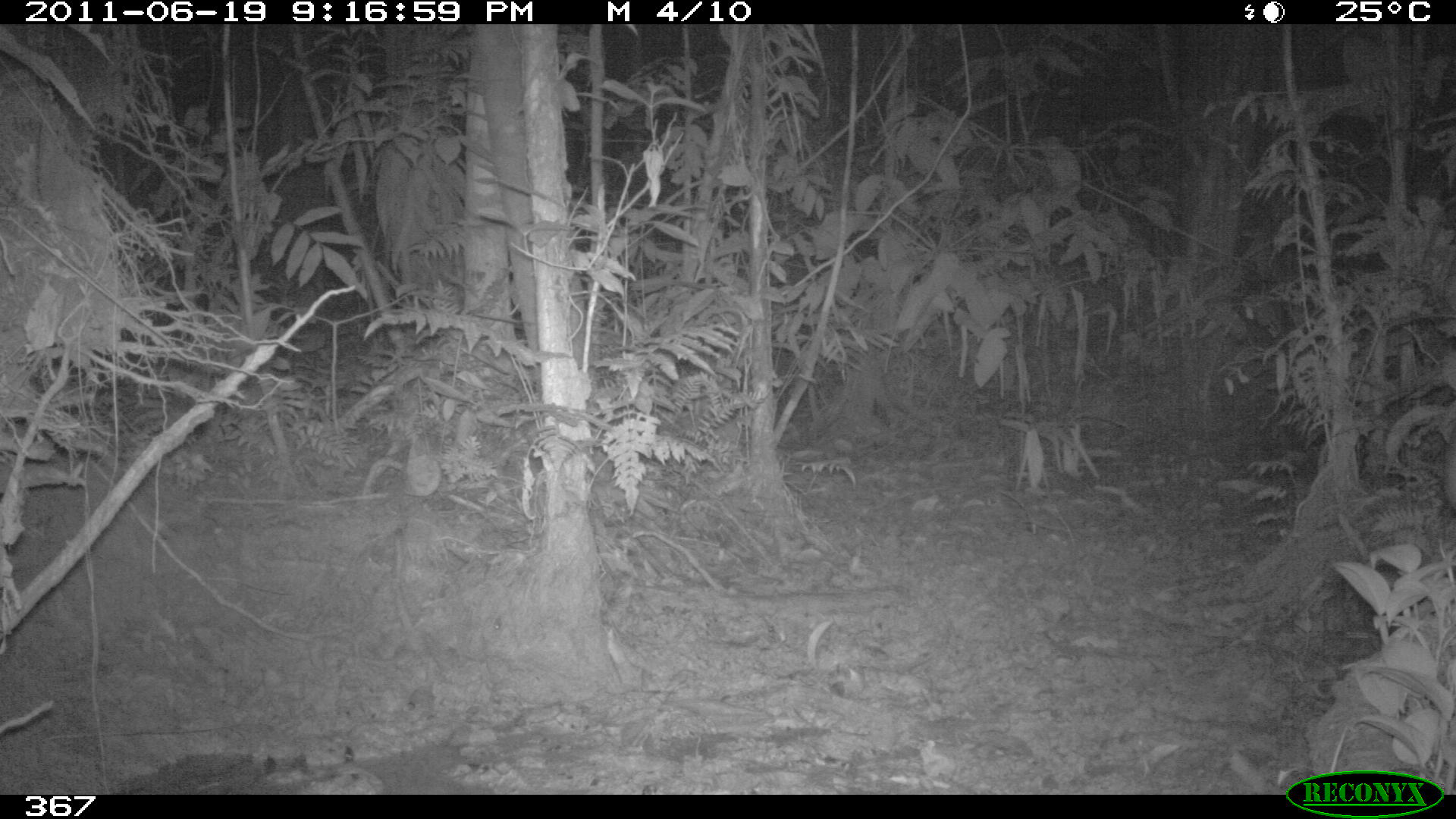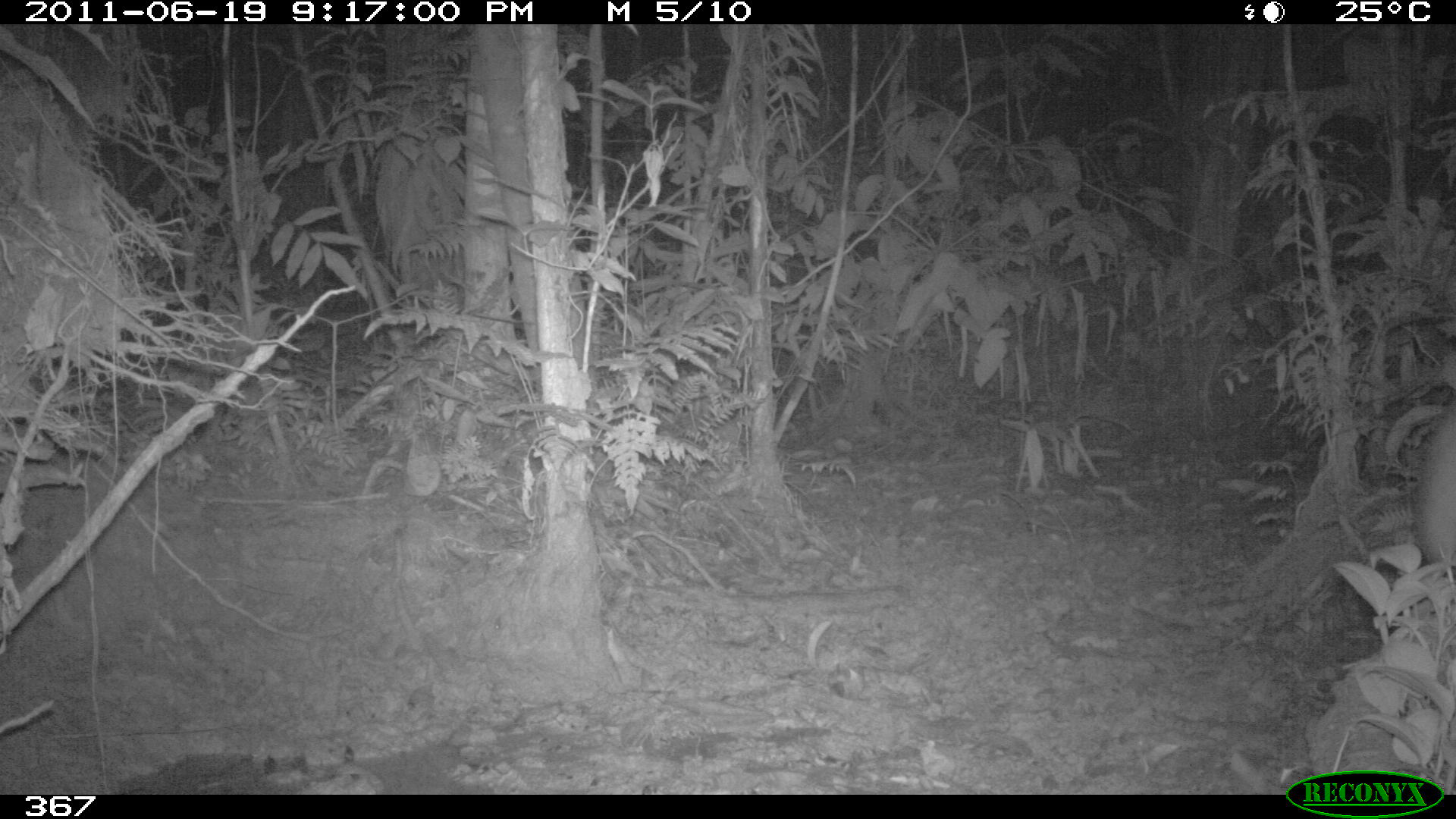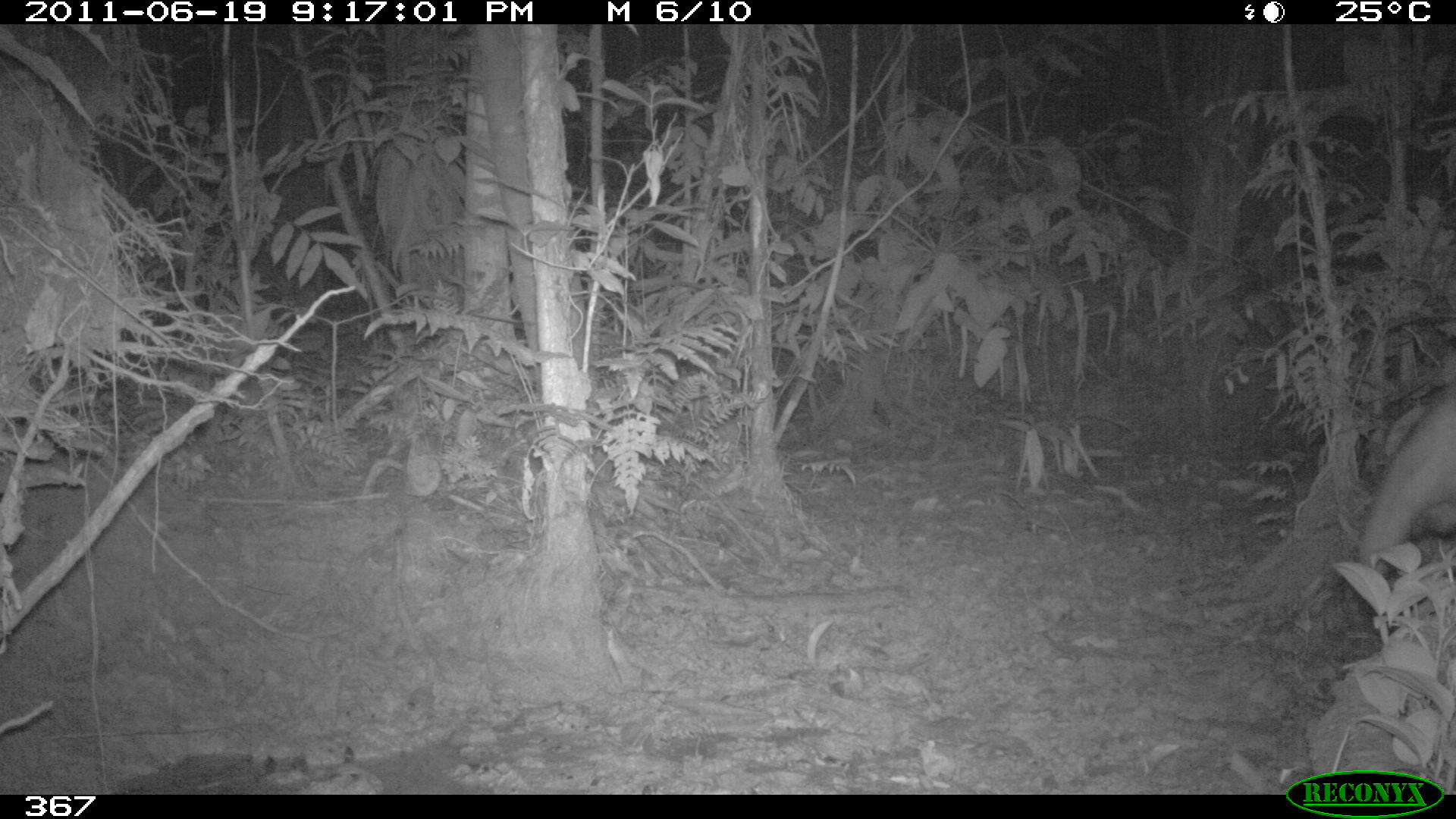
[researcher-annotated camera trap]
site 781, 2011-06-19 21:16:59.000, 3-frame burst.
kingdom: Animalia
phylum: Chordata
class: Mammalia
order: Perissodactyla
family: Tapiridae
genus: Tapirus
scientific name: Tapirus terrestris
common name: south american tapir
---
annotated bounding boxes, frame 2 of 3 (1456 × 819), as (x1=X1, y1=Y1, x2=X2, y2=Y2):
tapirus terrestris: (x1=1410, y1=414, x2=1456, y2=568)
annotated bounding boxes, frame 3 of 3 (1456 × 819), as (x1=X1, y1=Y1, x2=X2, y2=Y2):
tapirus terrestris: (x1=1360, y1=391, x2=1456, y2=578)